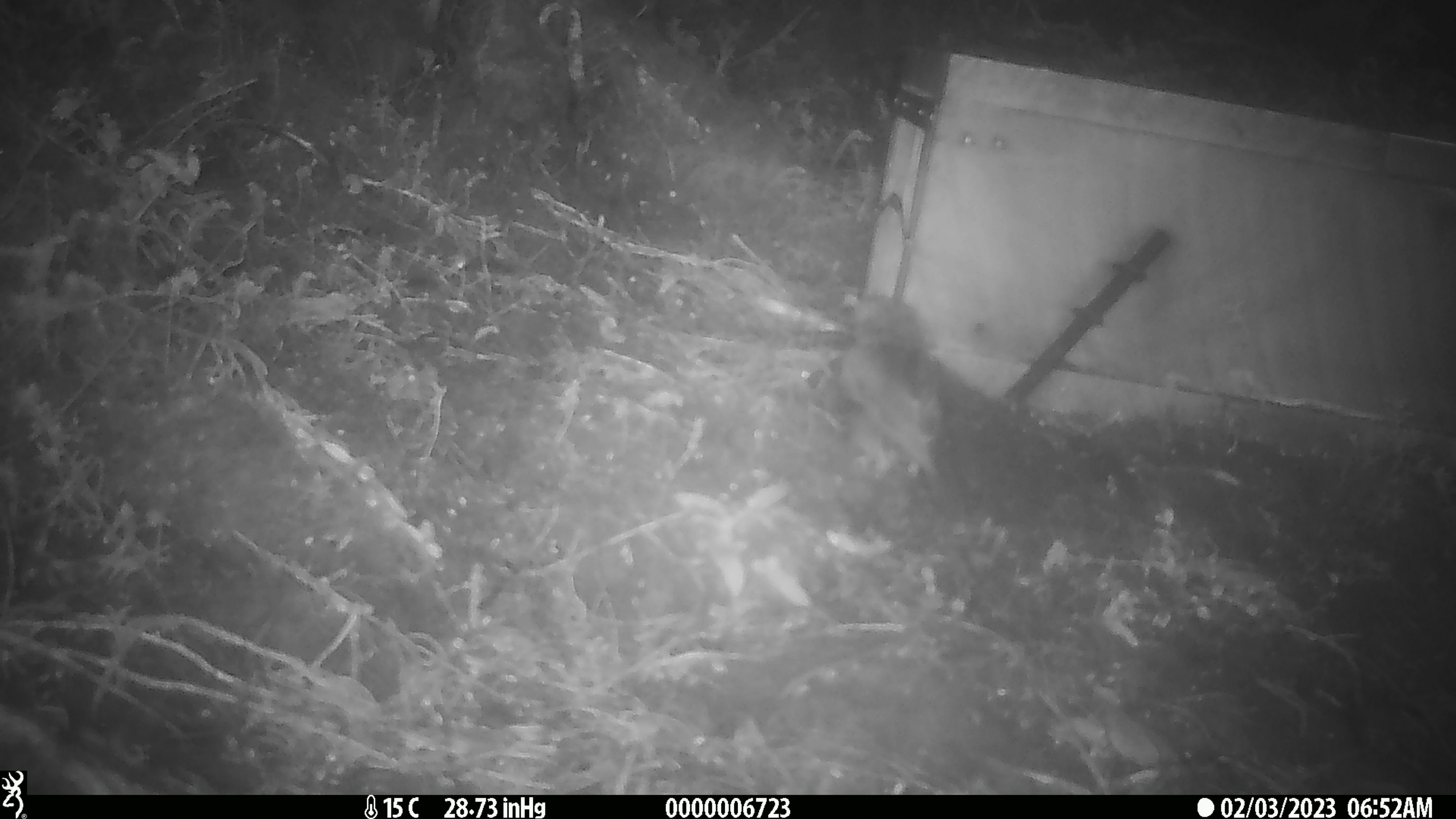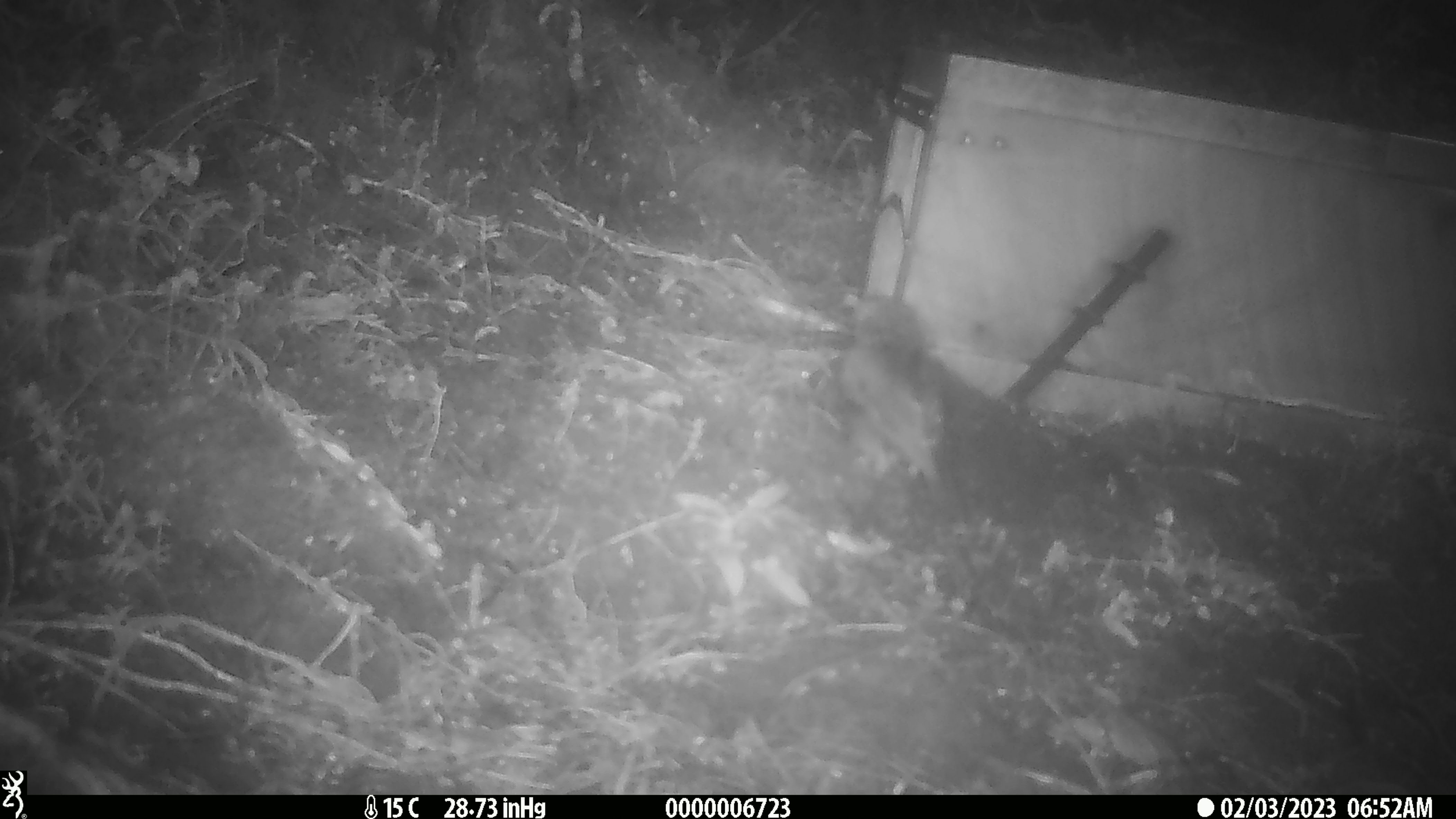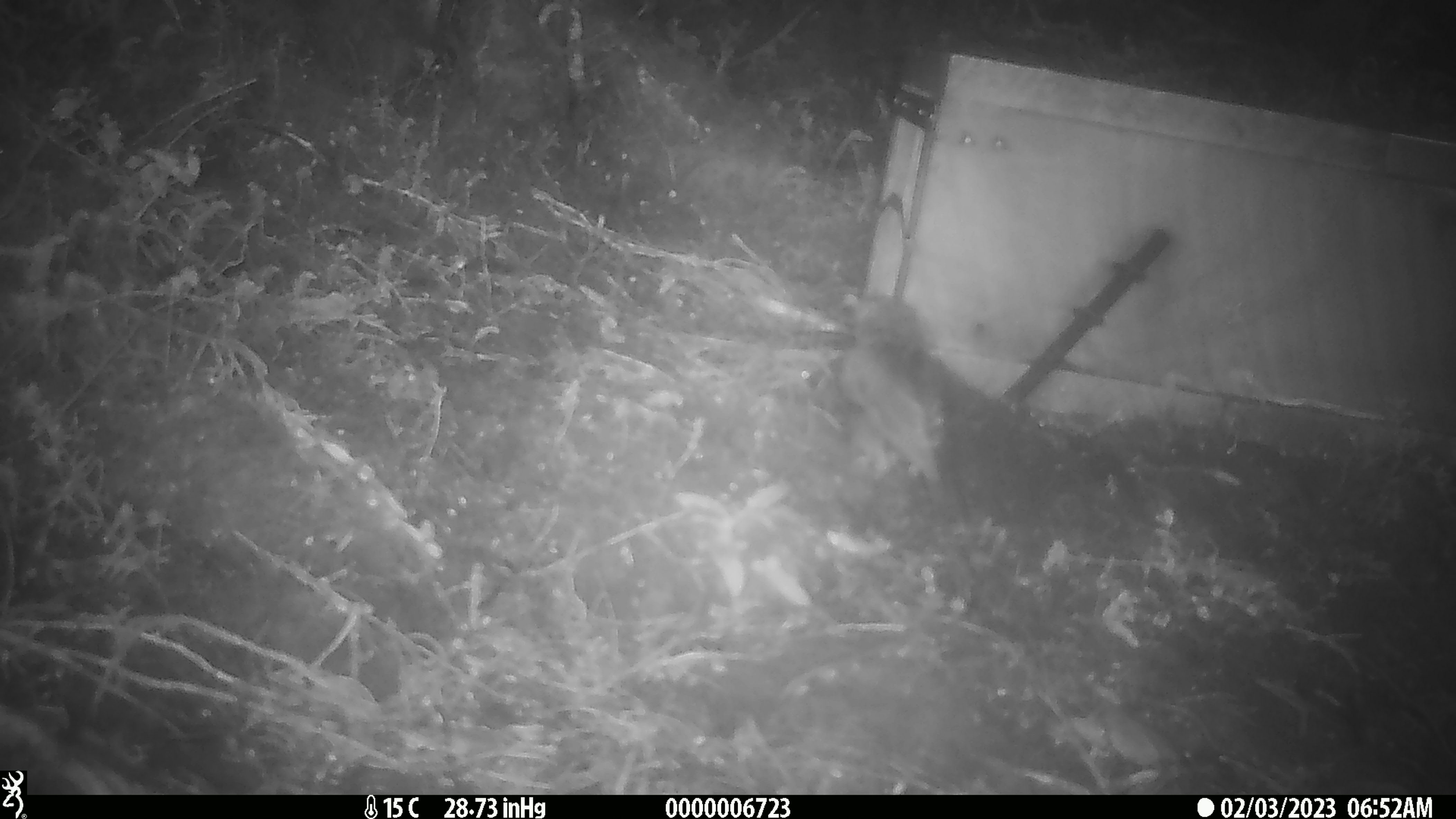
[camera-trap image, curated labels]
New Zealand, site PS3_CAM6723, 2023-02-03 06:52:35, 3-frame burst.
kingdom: Animalia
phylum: Chordata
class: Aves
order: Passeriformes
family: Petroicidae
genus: Petroica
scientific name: Petroica australis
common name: new zealand robin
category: robin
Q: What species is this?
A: Robin (new zealand robin) (Petroica australis).